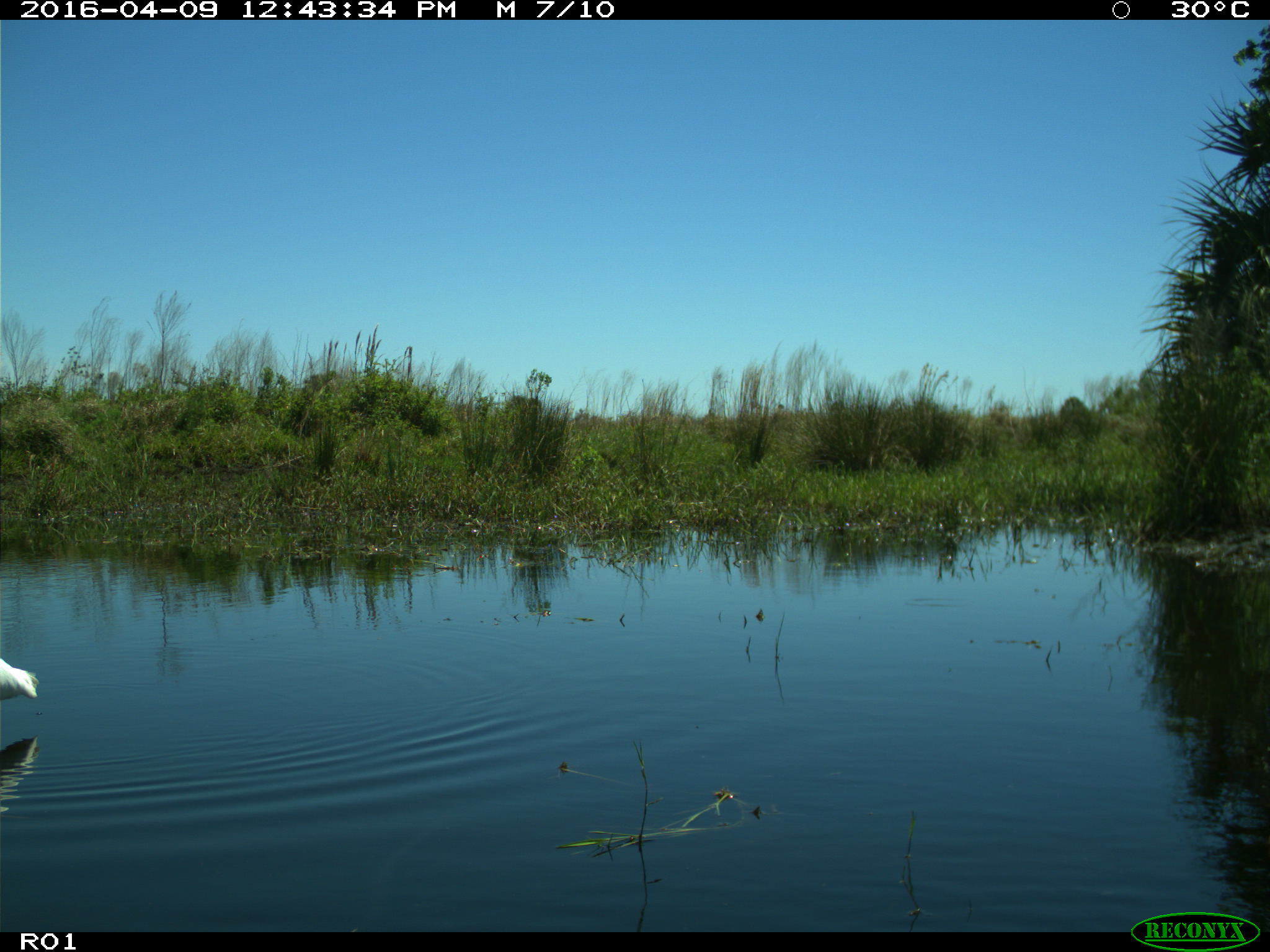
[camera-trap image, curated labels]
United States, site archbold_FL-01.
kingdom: Animalia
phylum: Chordata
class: Aves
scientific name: Aves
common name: birds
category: unidentified bird